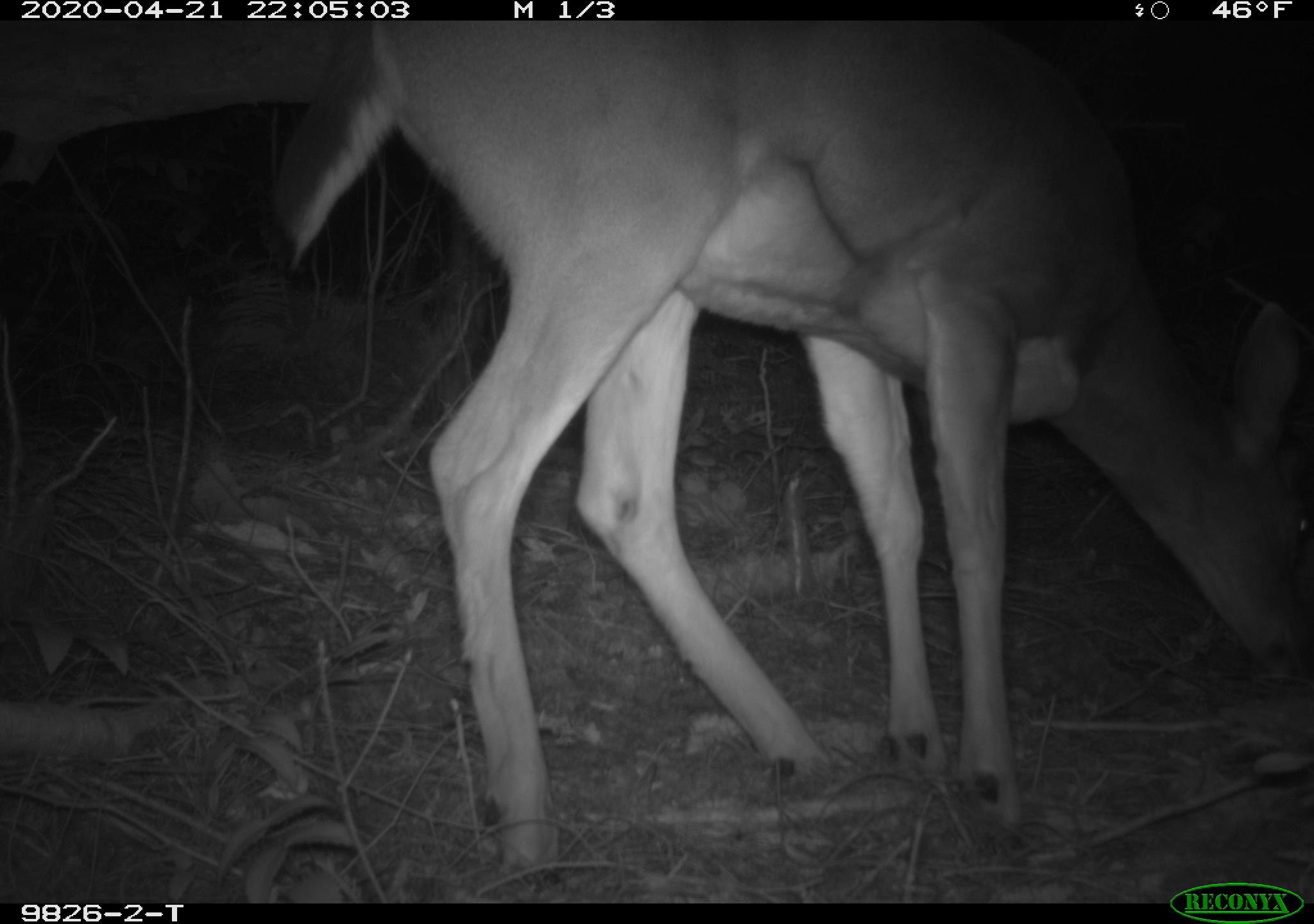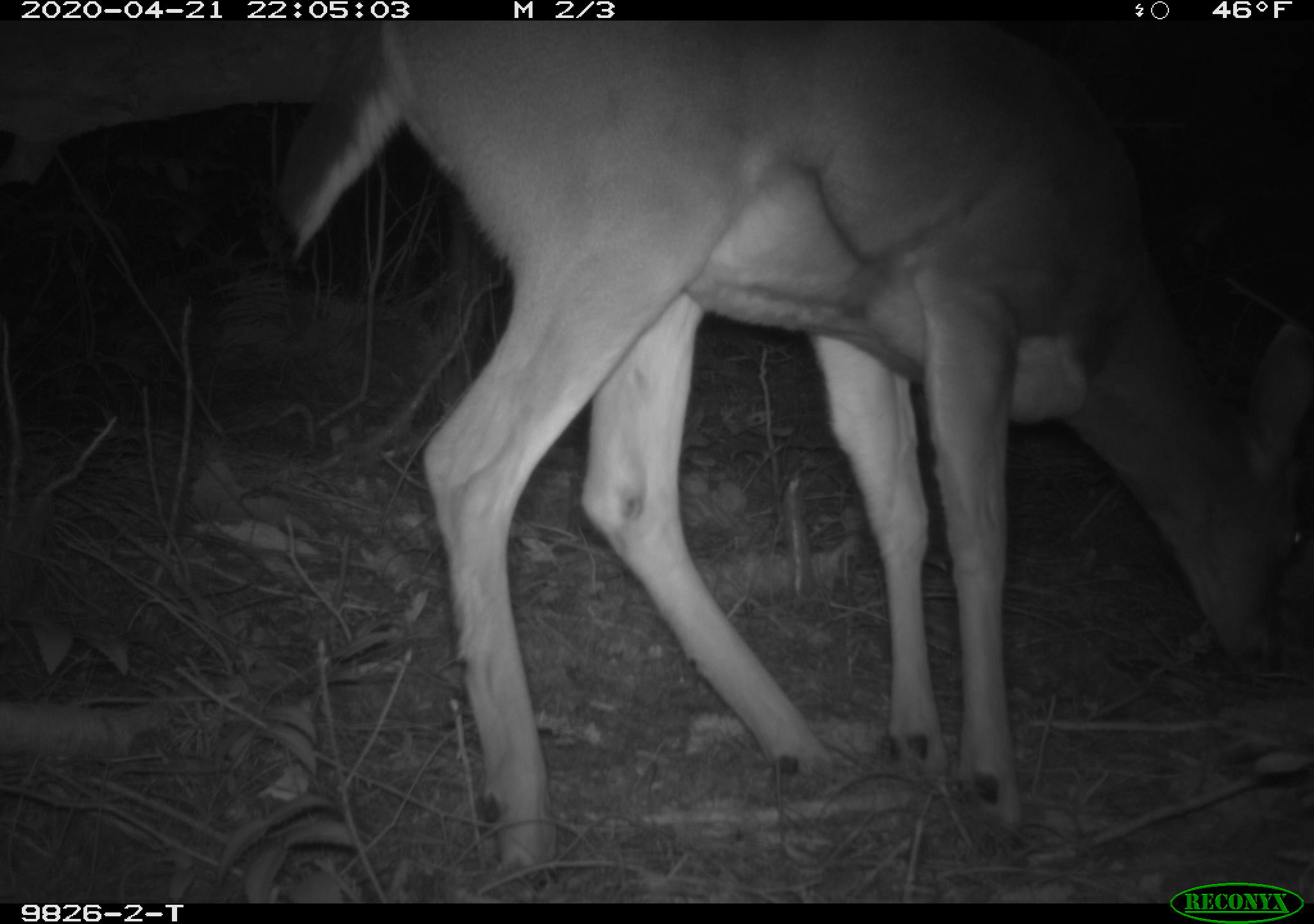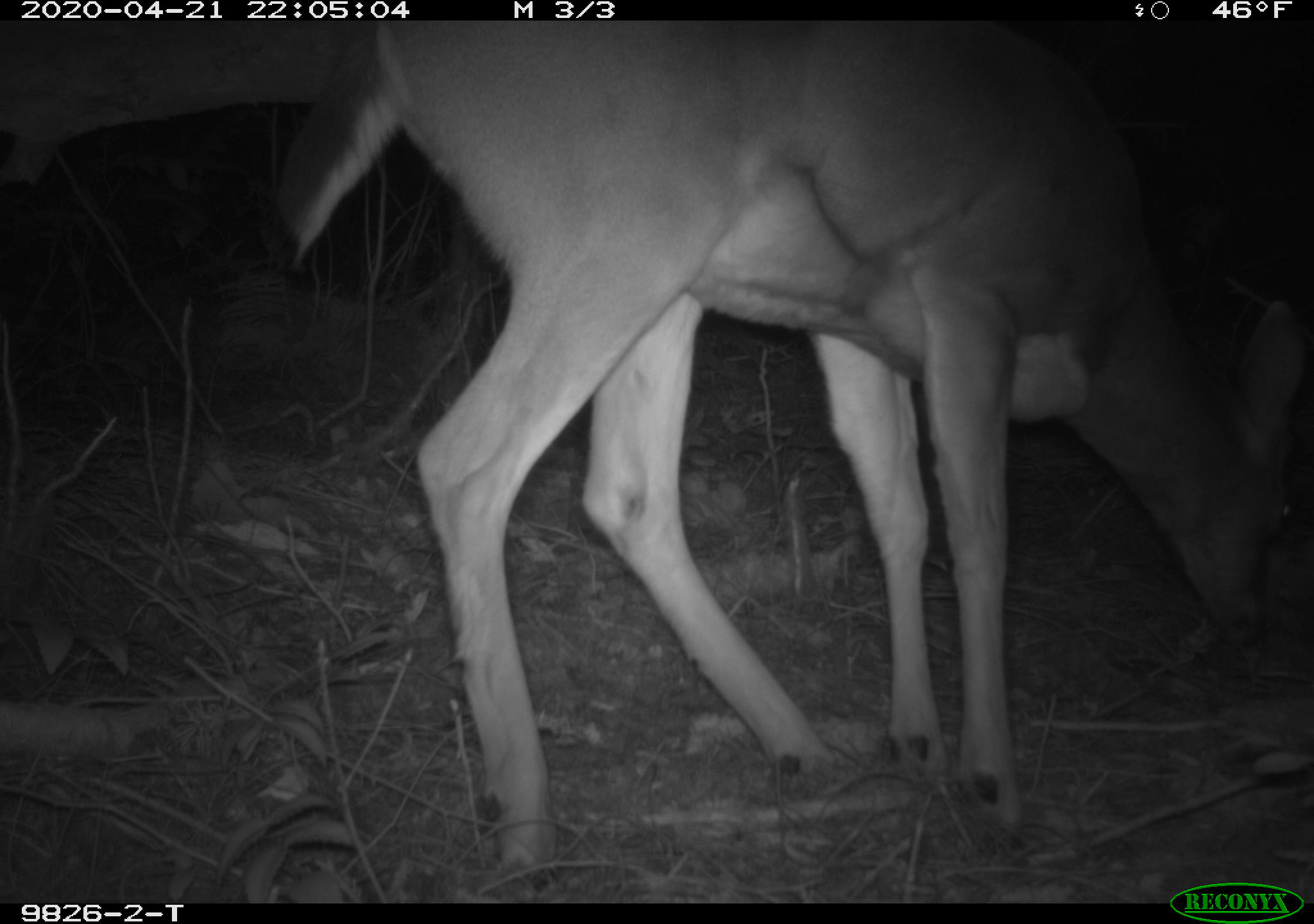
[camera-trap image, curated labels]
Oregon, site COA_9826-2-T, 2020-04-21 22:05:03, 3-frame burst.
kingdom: Animalia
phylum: Chordata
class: Mammalia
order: Artiodactyla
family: Cervidae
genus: Odocoileus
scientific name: Odocoileus hemionus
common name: black-tailed deer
Black-tailed deer (Odocoileus hemionus).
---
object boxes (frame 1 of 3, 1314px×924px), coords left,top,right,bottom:
black-tailed deer: 266,16,1303,868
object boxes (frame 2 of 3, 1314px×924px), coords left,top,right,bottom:
black-tailed deer: 255,24,1303,865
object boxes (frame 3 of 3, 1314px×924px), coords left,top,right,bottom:
black-tailed deer: 270,37,1309,875